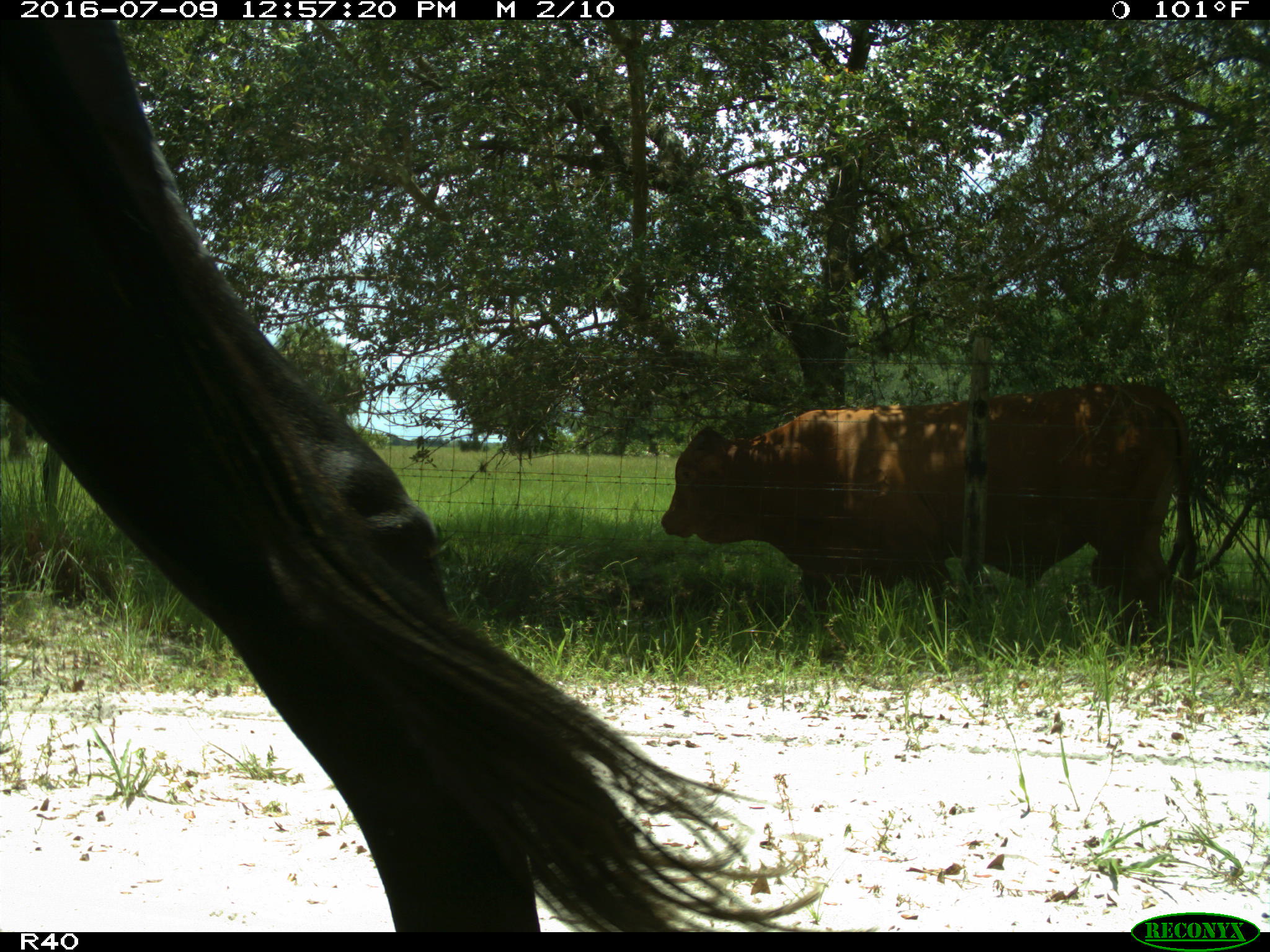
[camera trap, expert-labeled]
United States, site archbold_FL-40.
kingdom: Animalia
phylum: Chordata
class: Mammalia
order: Artiodactyla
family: Bovidae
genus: Bos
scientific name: Bos taurus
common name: domestic cow